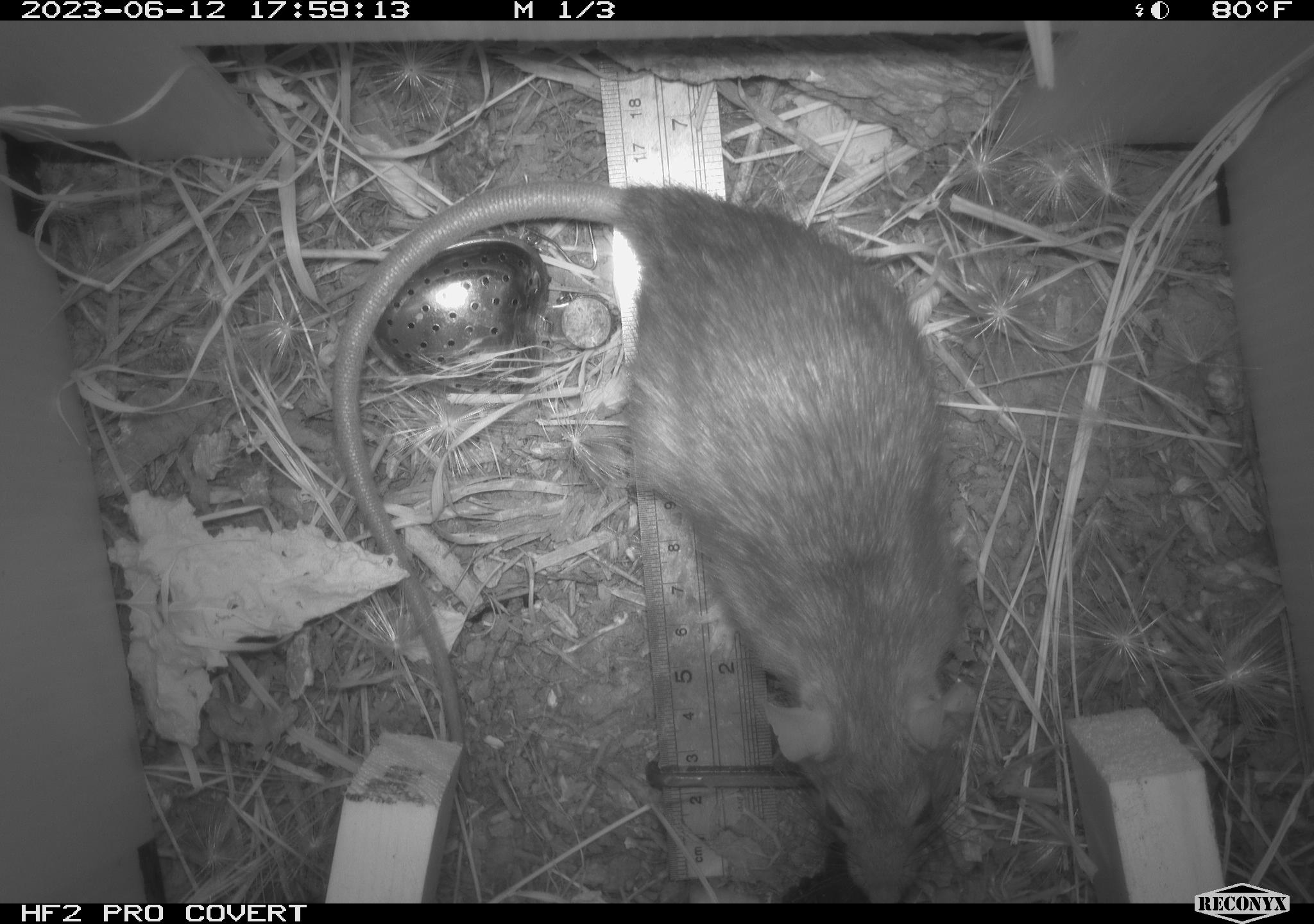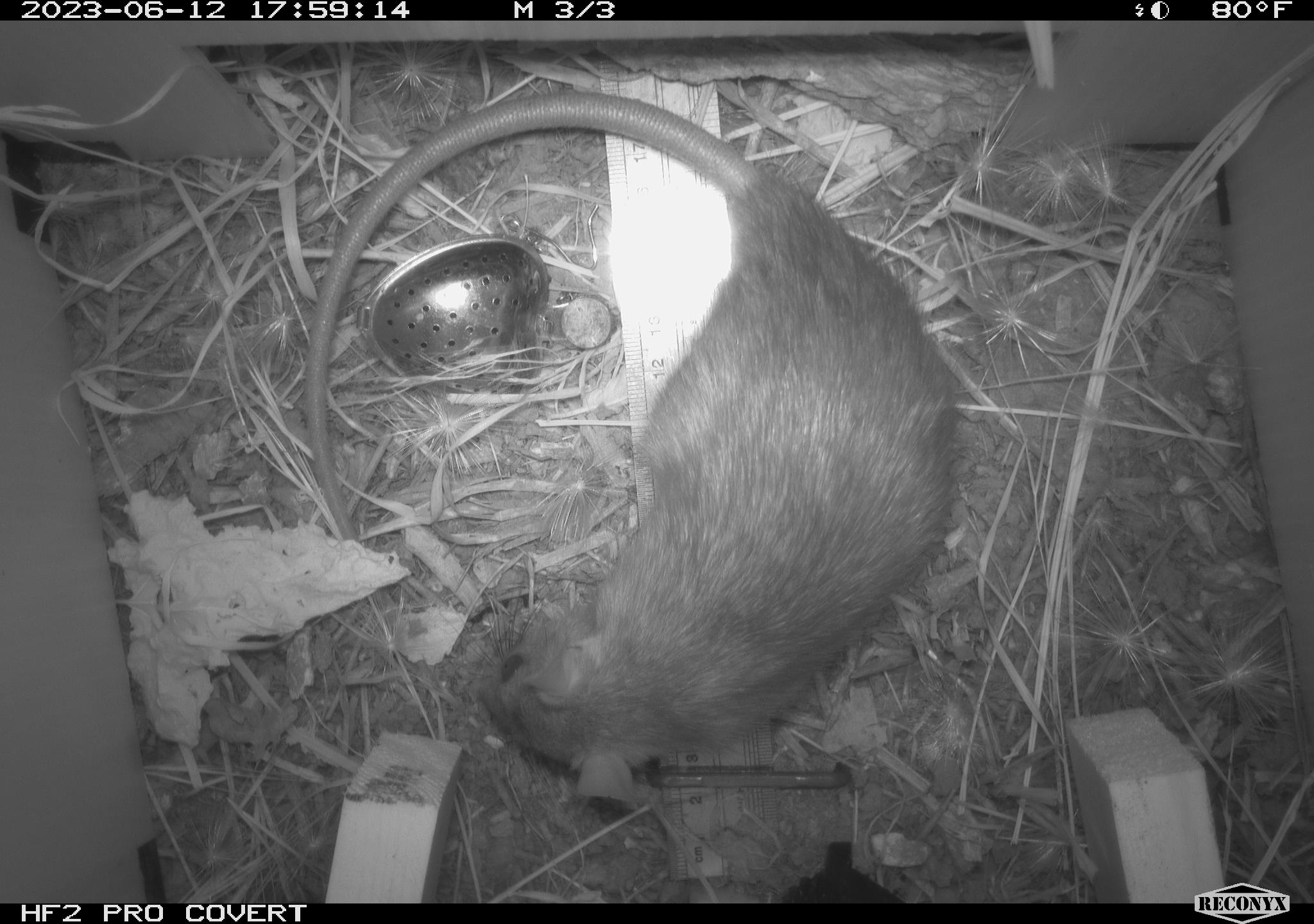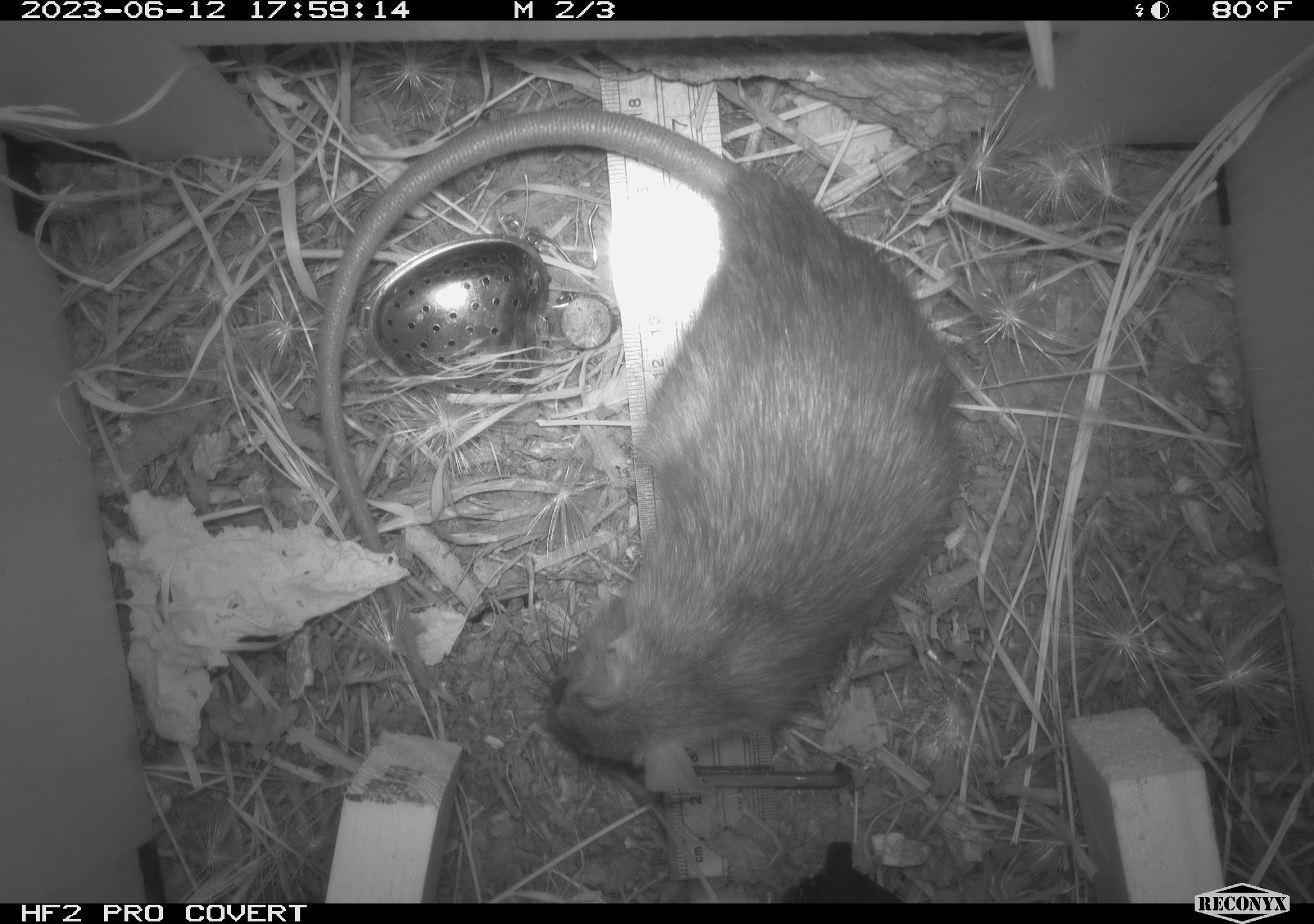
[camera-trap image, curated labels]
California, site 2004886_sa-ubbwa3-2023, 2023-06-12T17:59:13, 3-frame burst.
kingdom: Animalia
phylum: Chordata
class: Mammalia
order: Rodentia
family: Muridae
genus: Rattus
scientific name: Rattus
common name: rat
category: rattus species